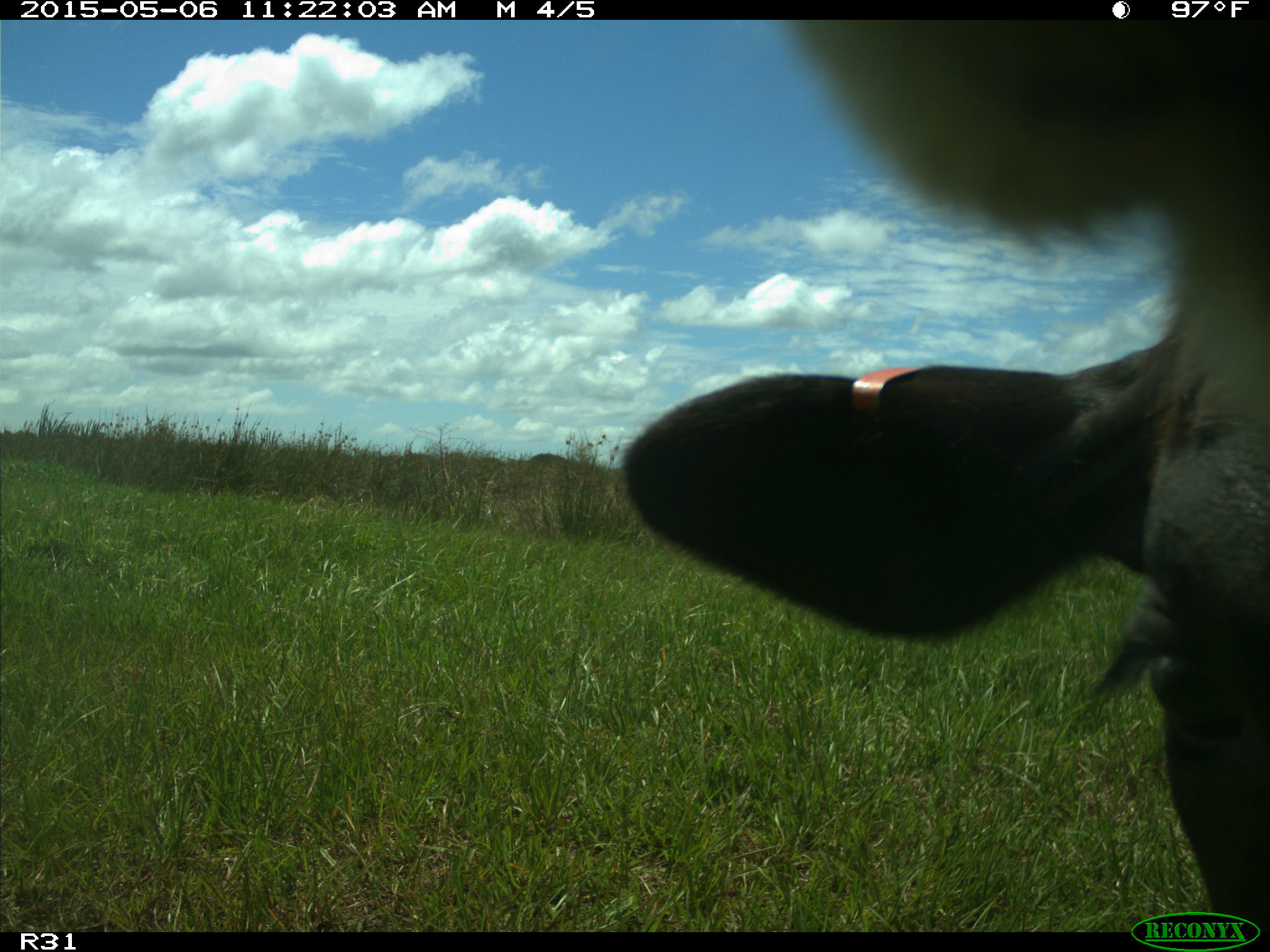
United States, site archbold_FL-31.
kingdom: Animalia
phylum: Chordata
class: Mammalia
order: Artiodactyla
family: Bovidae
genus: Bos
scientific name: Bos taurus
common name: domestic cow